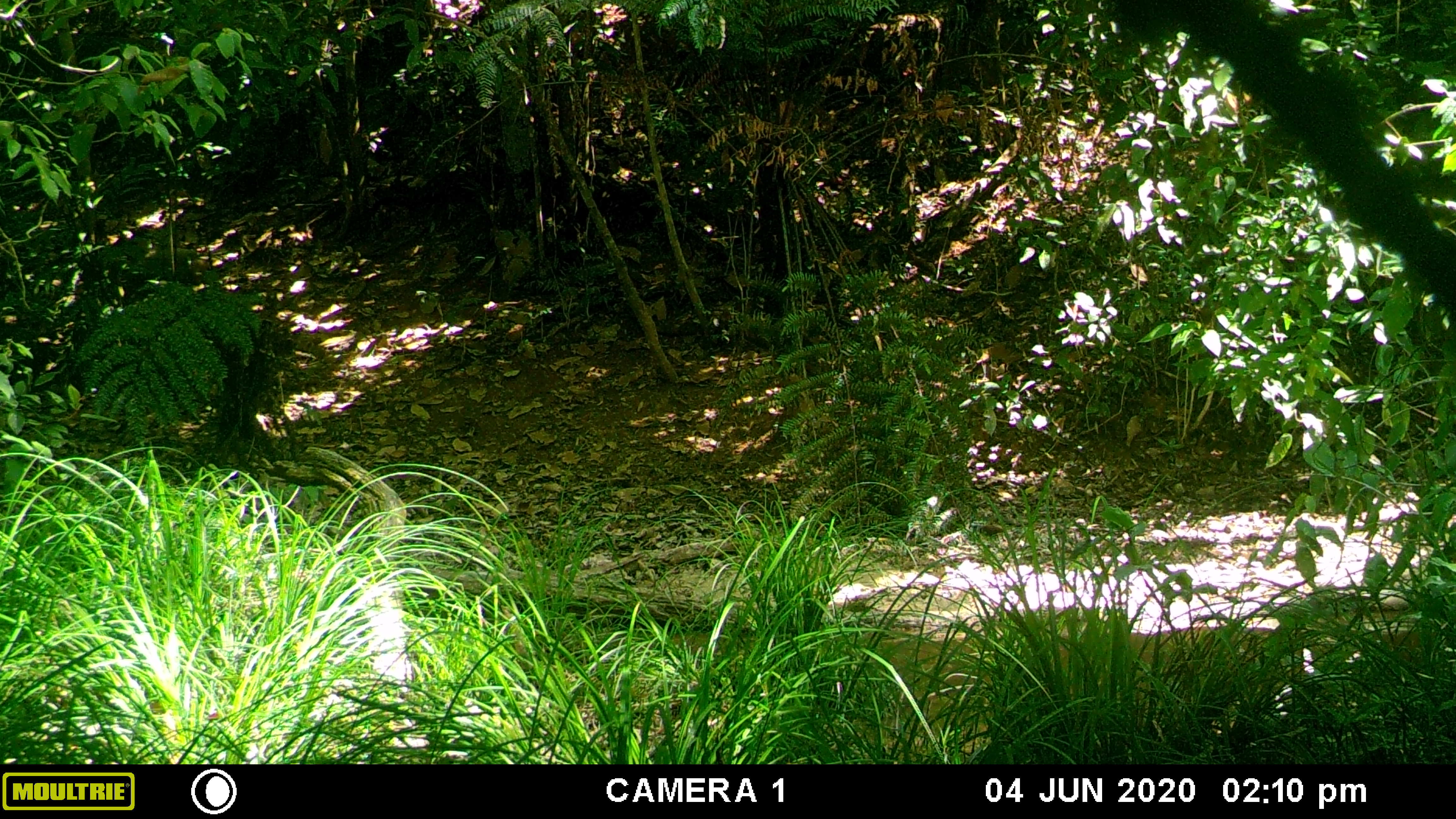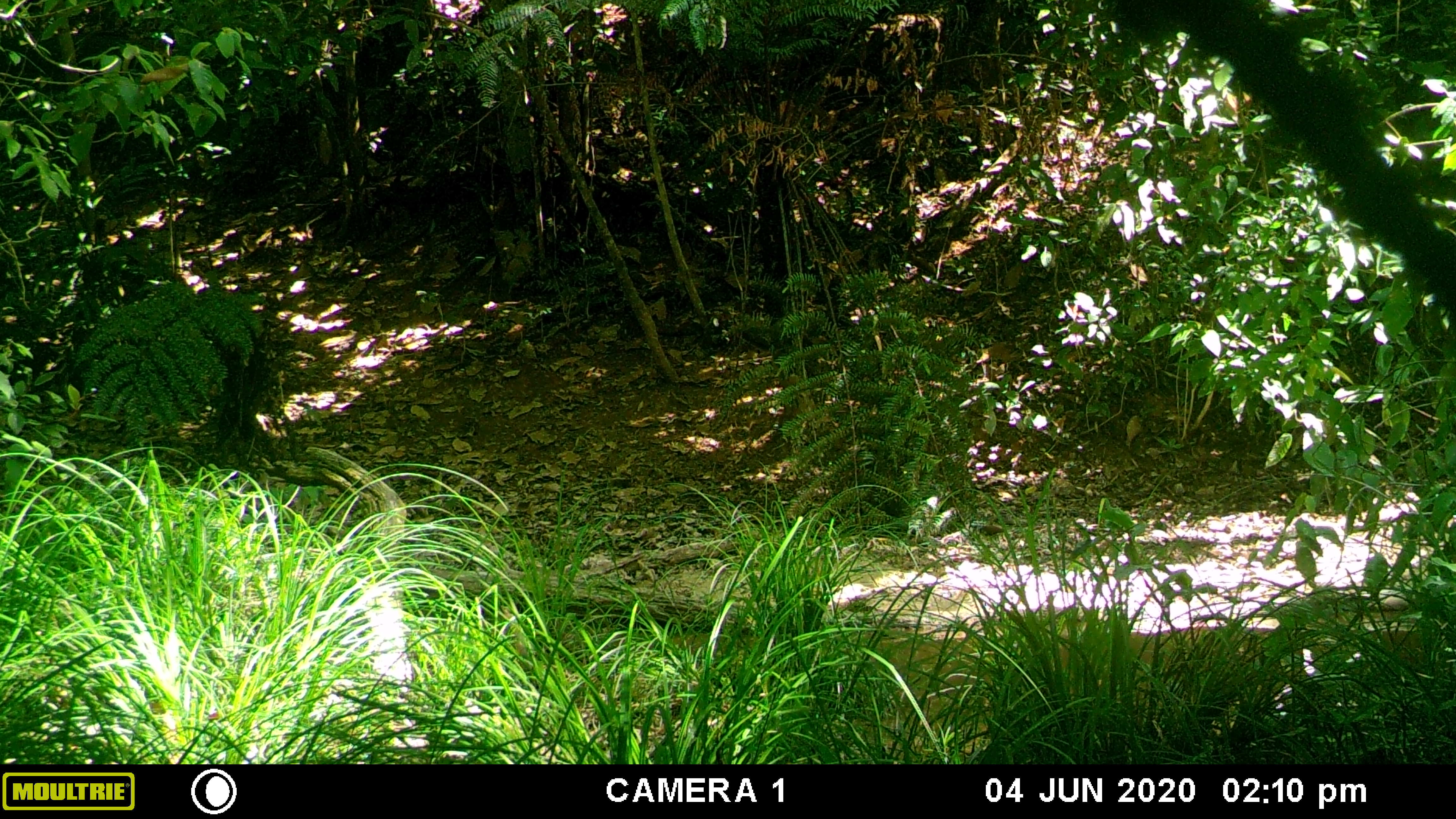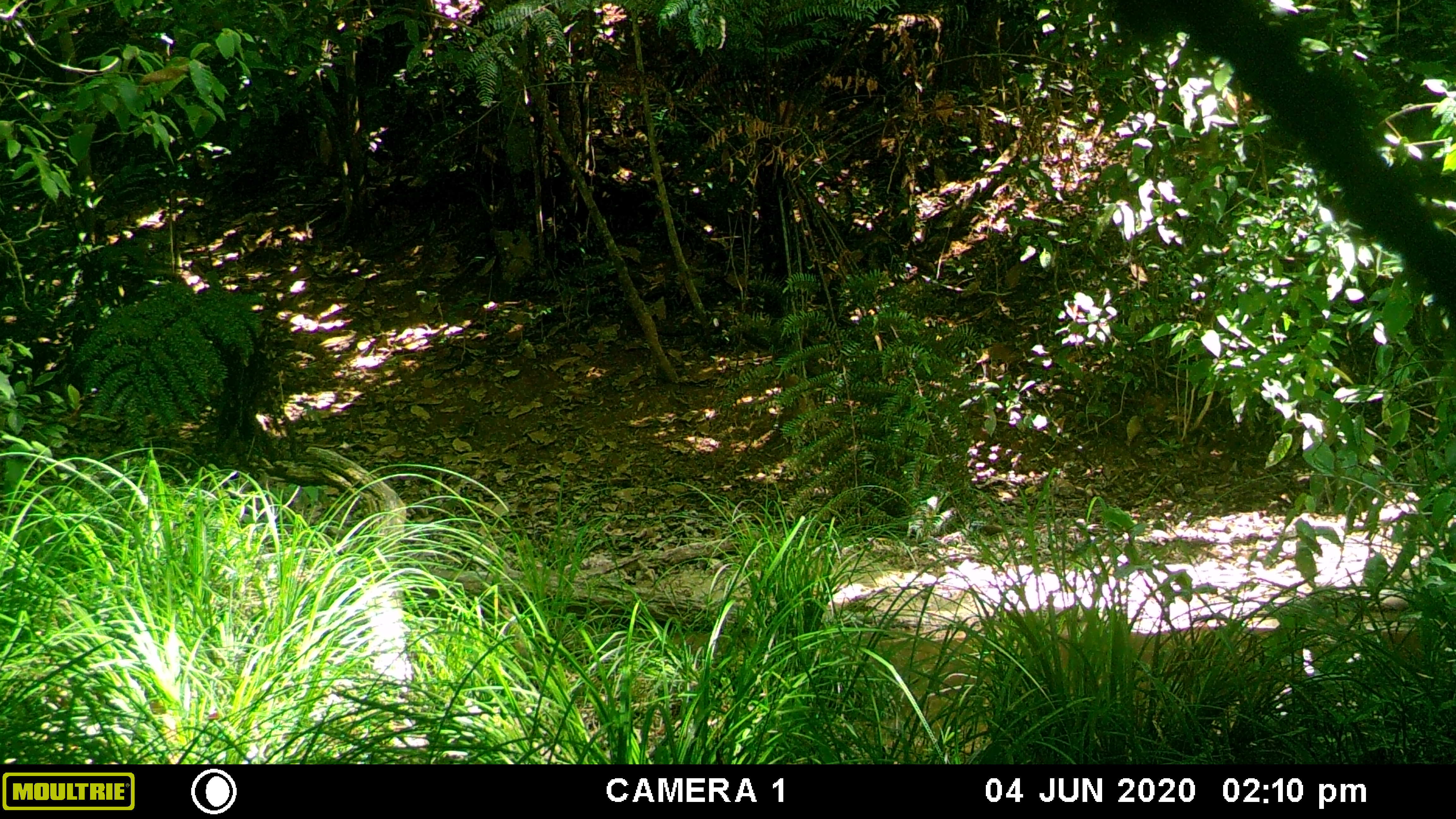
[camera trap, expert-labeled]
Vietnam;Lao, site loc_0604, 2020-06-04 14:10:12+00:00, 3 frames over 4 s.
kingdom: Animalia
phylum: Chordata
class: Mammalia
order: Artiodactyla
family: Suidae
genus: Sus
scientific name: Sus scrofa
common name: eurasian wild pig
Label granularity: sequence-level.